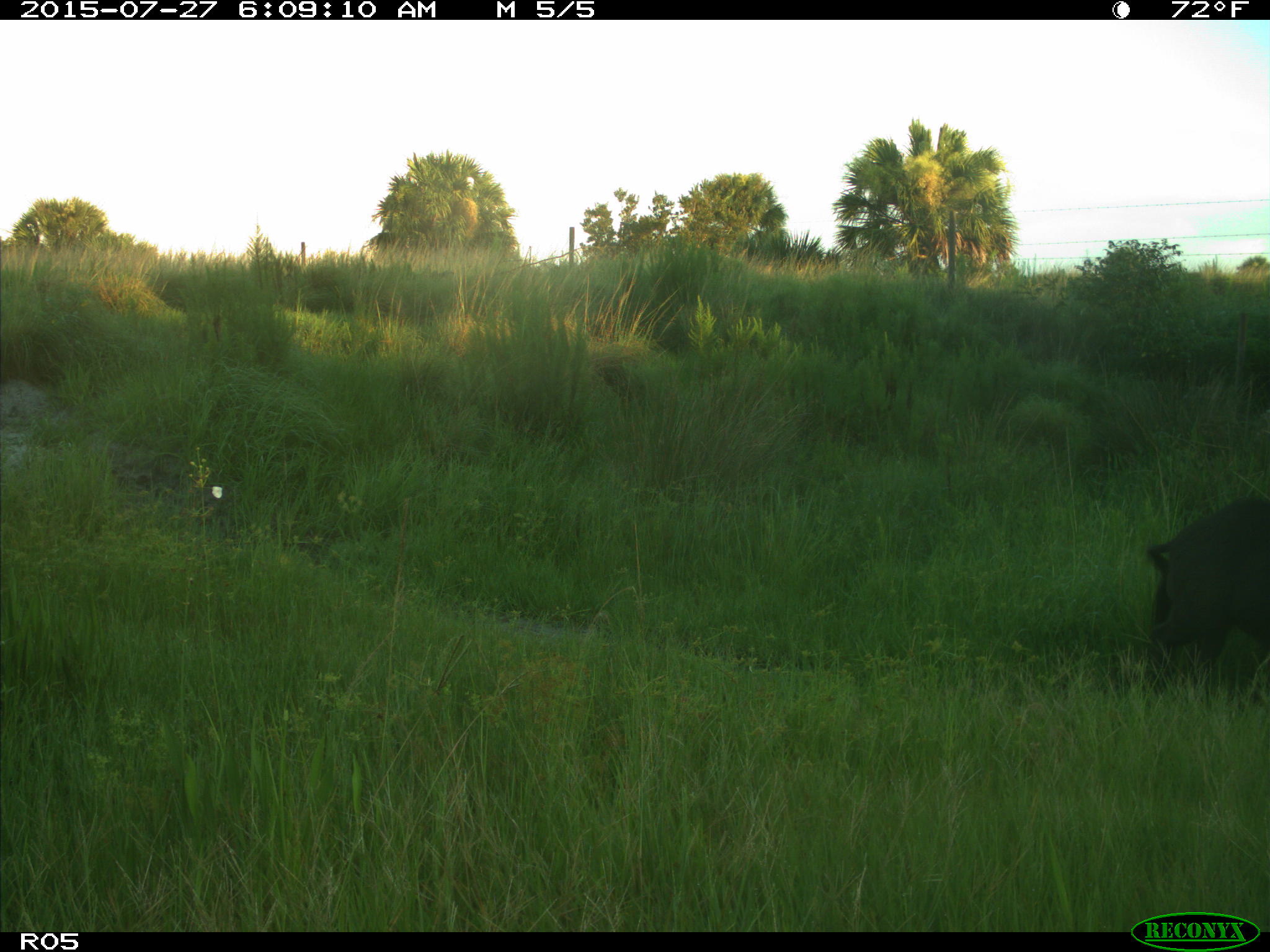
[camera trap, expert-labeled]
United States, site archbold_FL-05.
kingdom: Animalia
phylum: Chordata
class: Mammalia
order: Artiodactyla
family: Suidae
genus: Sus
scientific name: Sus scrofa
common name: wild boar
Sus scrofa (wild boar).